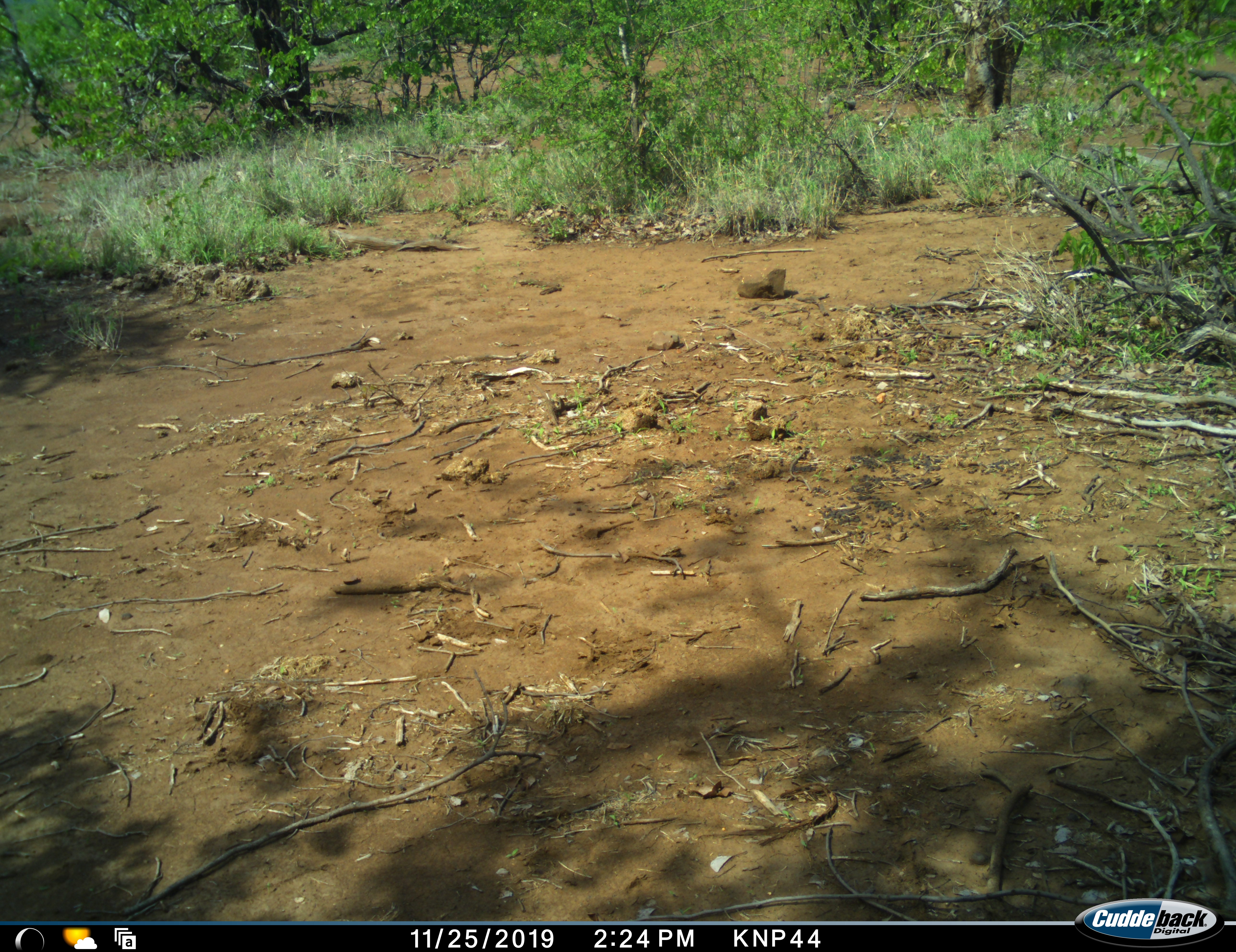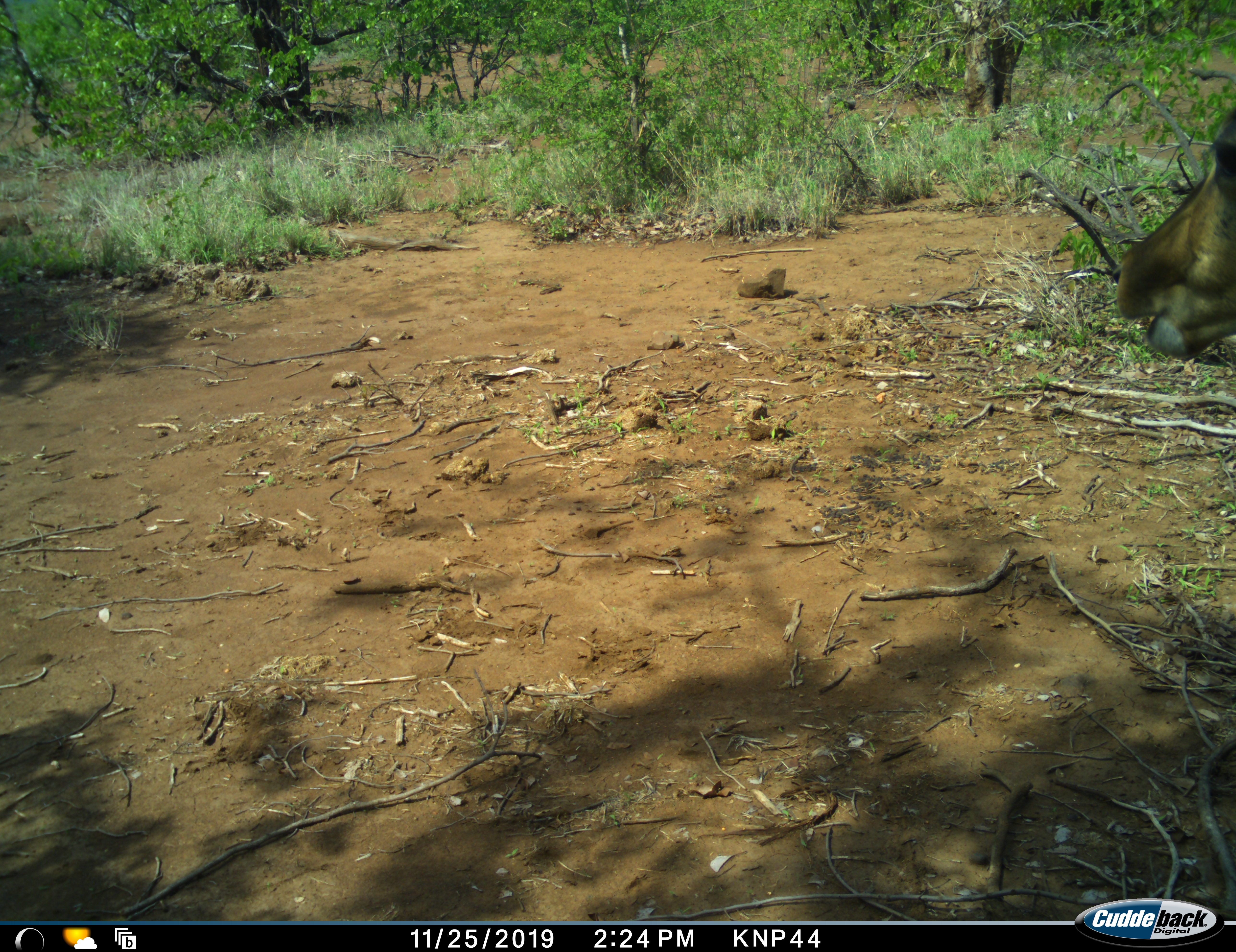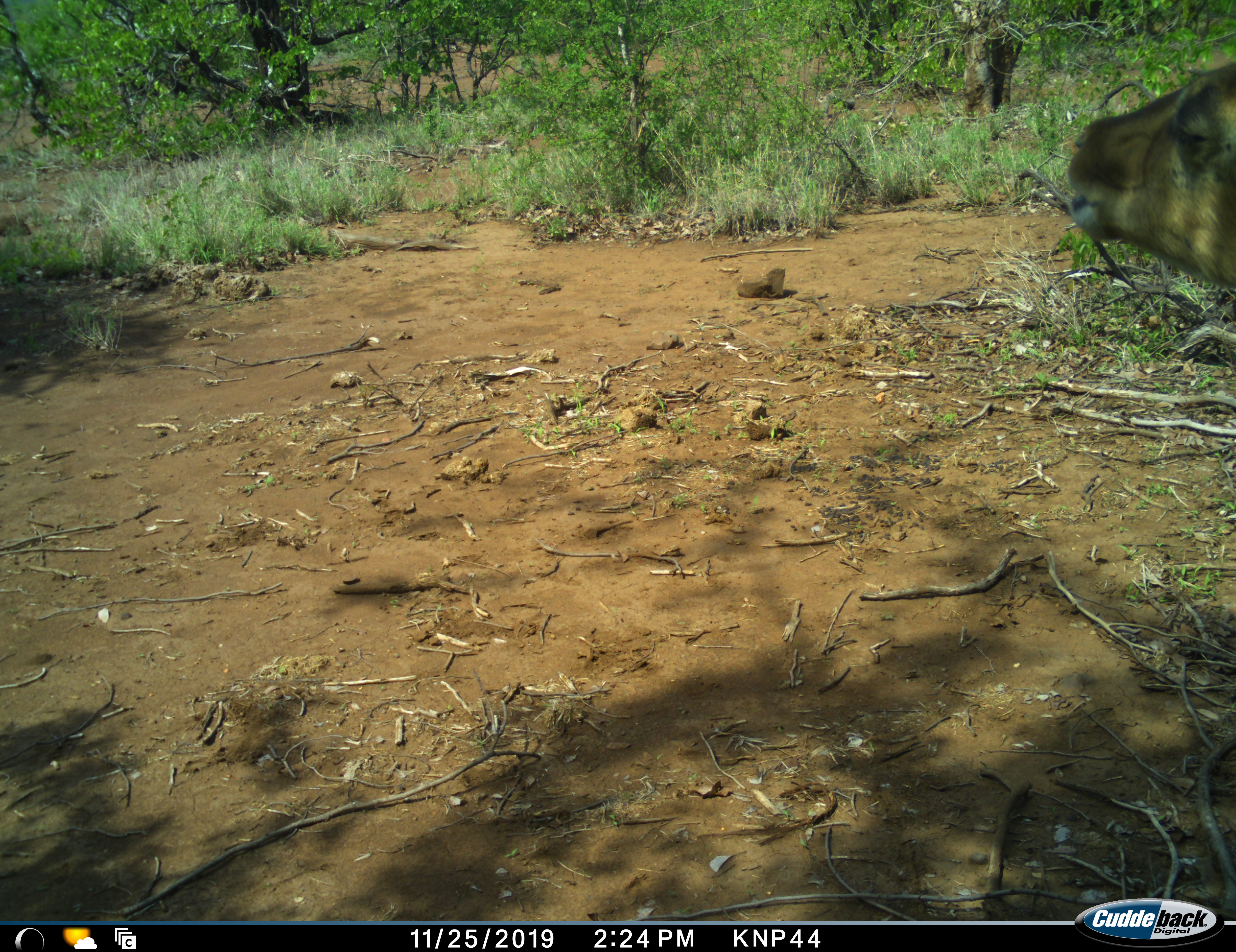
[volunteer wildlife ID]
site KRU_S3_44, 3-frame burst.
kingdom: Animalia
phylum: Chordata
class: Mammalia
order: Artiodactyla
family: Bovidae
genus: Aepyceros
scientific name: Aepyceros melampus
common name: impala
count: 1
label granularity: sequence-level